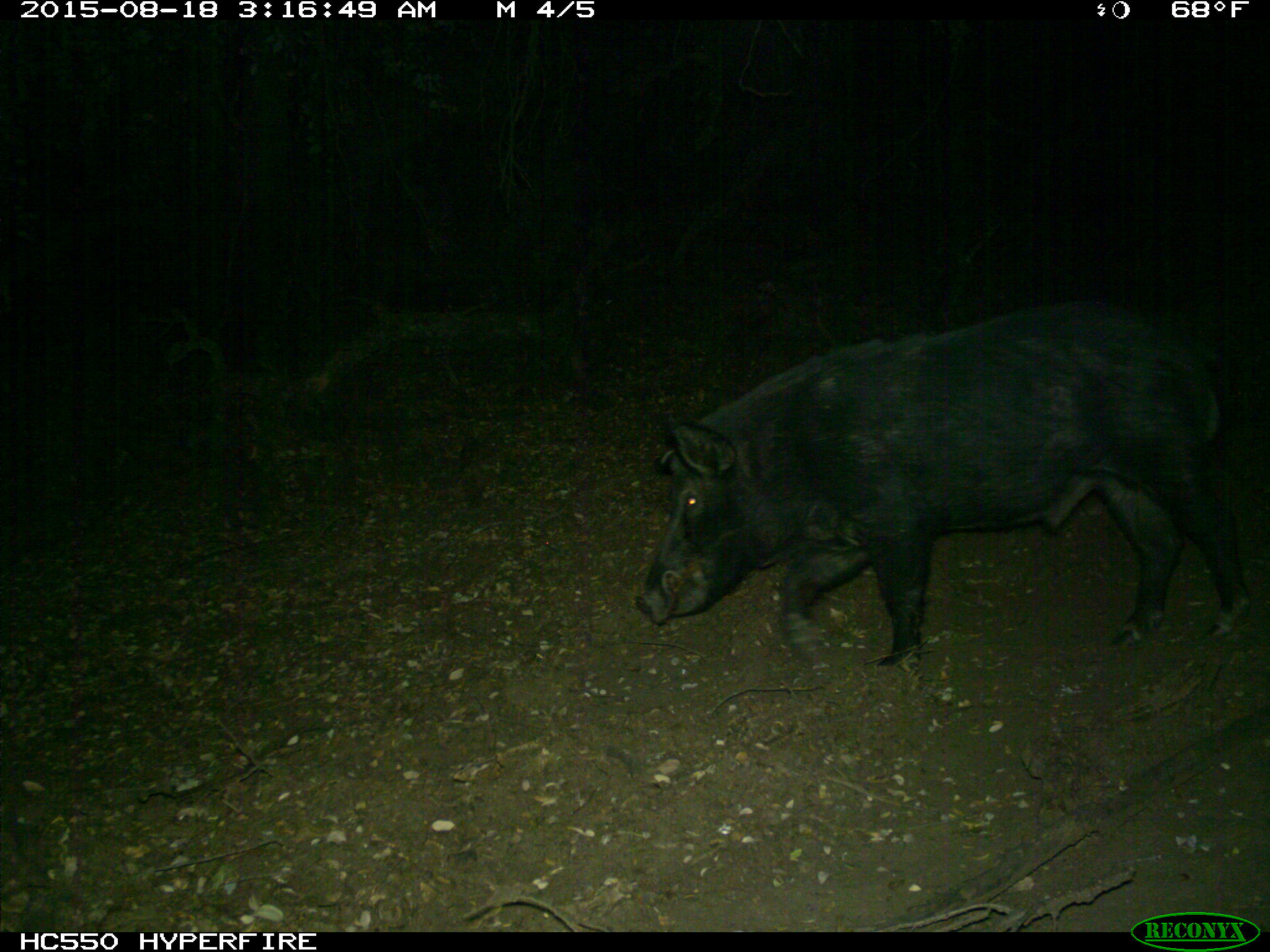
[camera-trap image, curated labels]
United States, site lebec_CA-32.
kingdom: Animalia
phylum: Chordata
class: Mammalia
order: Artiodactyla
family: Suidae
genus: Sus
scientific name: Sus scrofa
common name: wild boar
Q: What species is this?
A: Sus scrofa (wild boar).